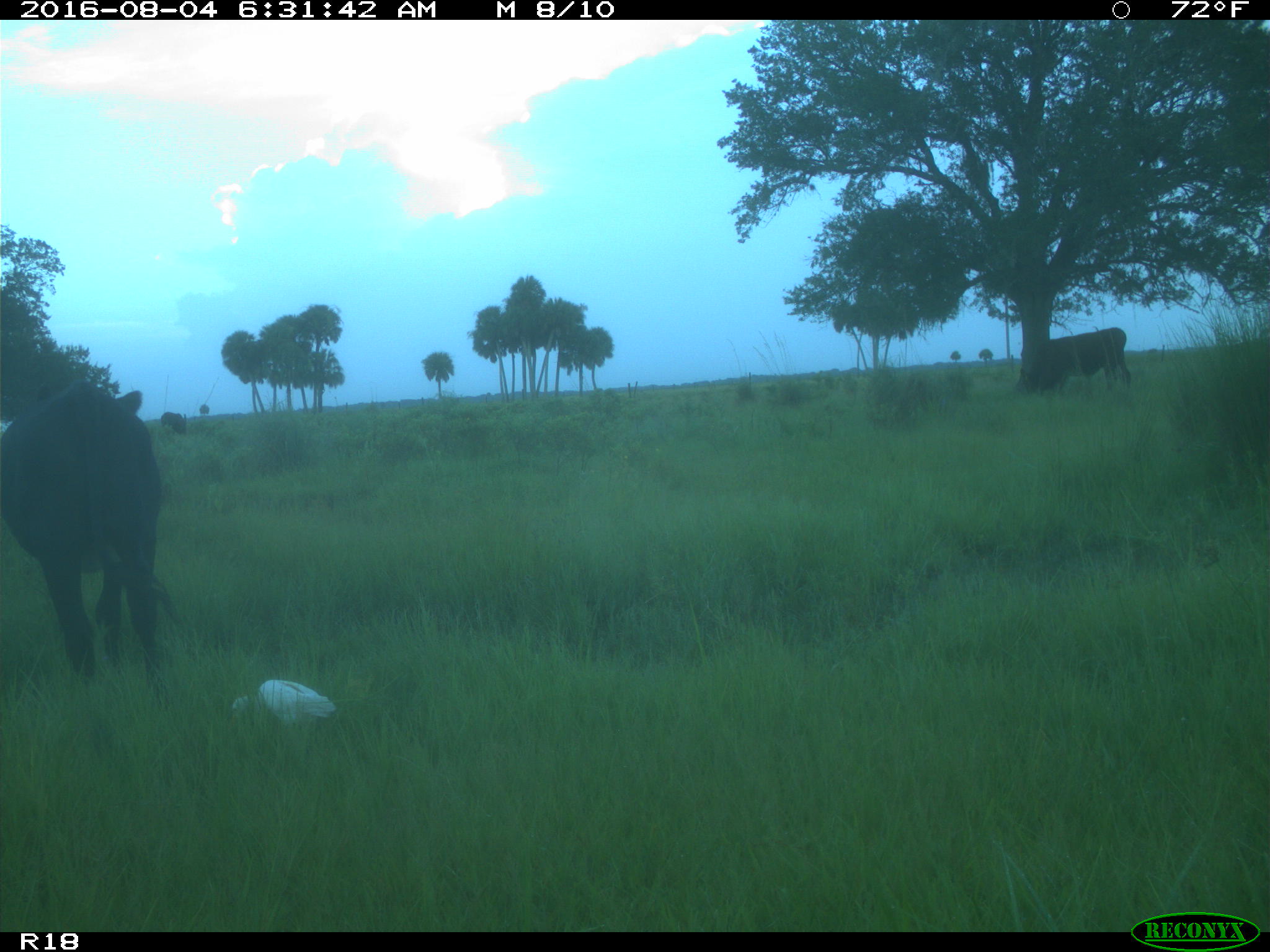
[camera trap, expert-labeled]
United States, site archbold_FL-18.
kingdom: Animalia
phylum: Chordata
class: Mammalia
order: Artiodactyla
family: Bovidae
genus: Bos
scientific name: Bos taurus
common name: domestic cow